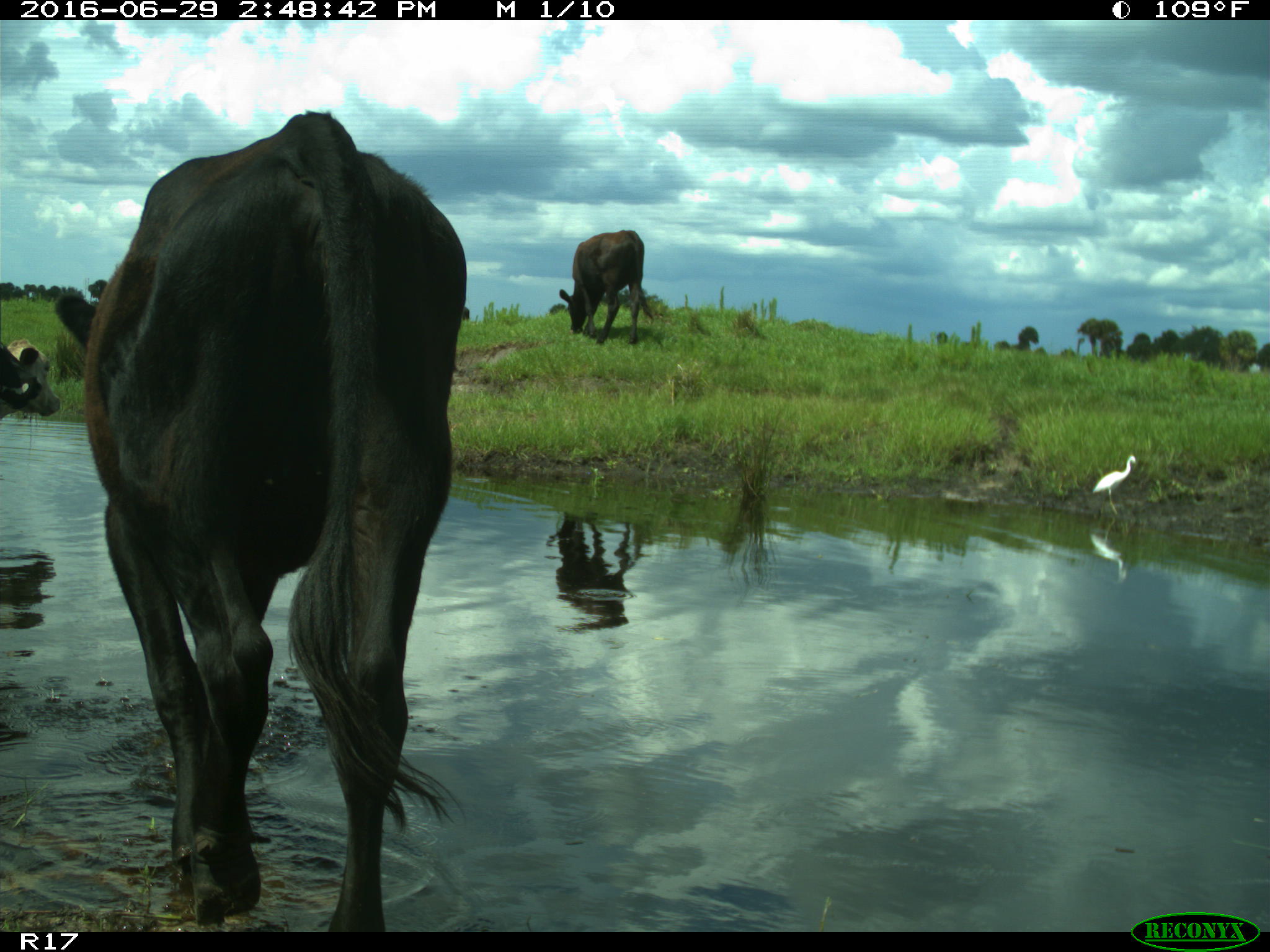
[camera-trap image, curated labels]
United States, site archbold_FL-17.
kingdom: Animalia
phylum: Chordata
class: Mammalia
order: Artiodactyla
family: Bovidae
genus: Bos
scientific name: Bos taurus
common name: domestic cow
Bos taurus (domestic cow).